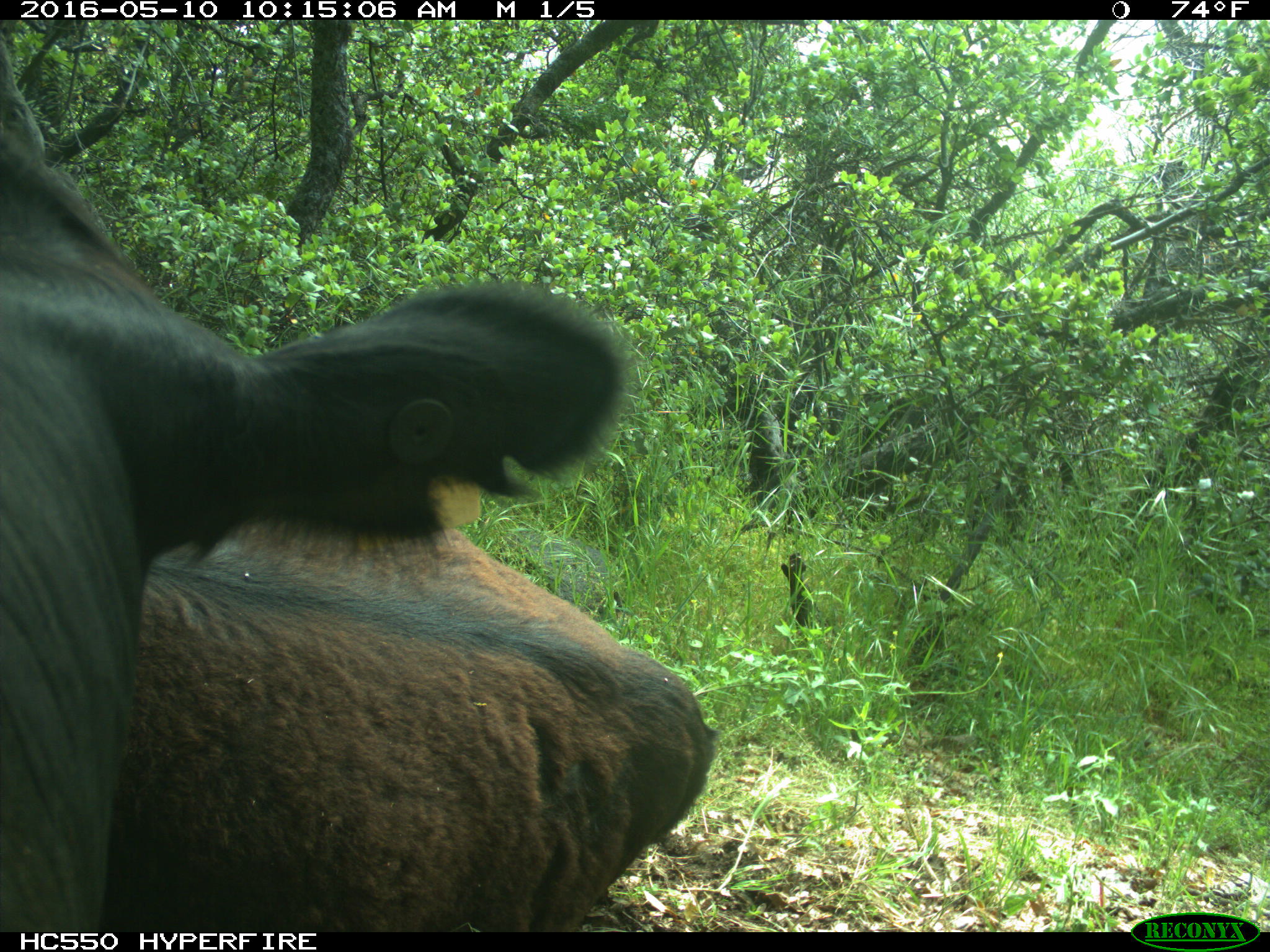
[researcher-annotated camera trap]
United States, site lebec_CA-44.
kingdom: Animalia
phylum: Chordata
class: Mammalia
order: Artiodactyla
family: Bovidae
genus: Bos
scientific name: Bos taurus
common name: domestic cow